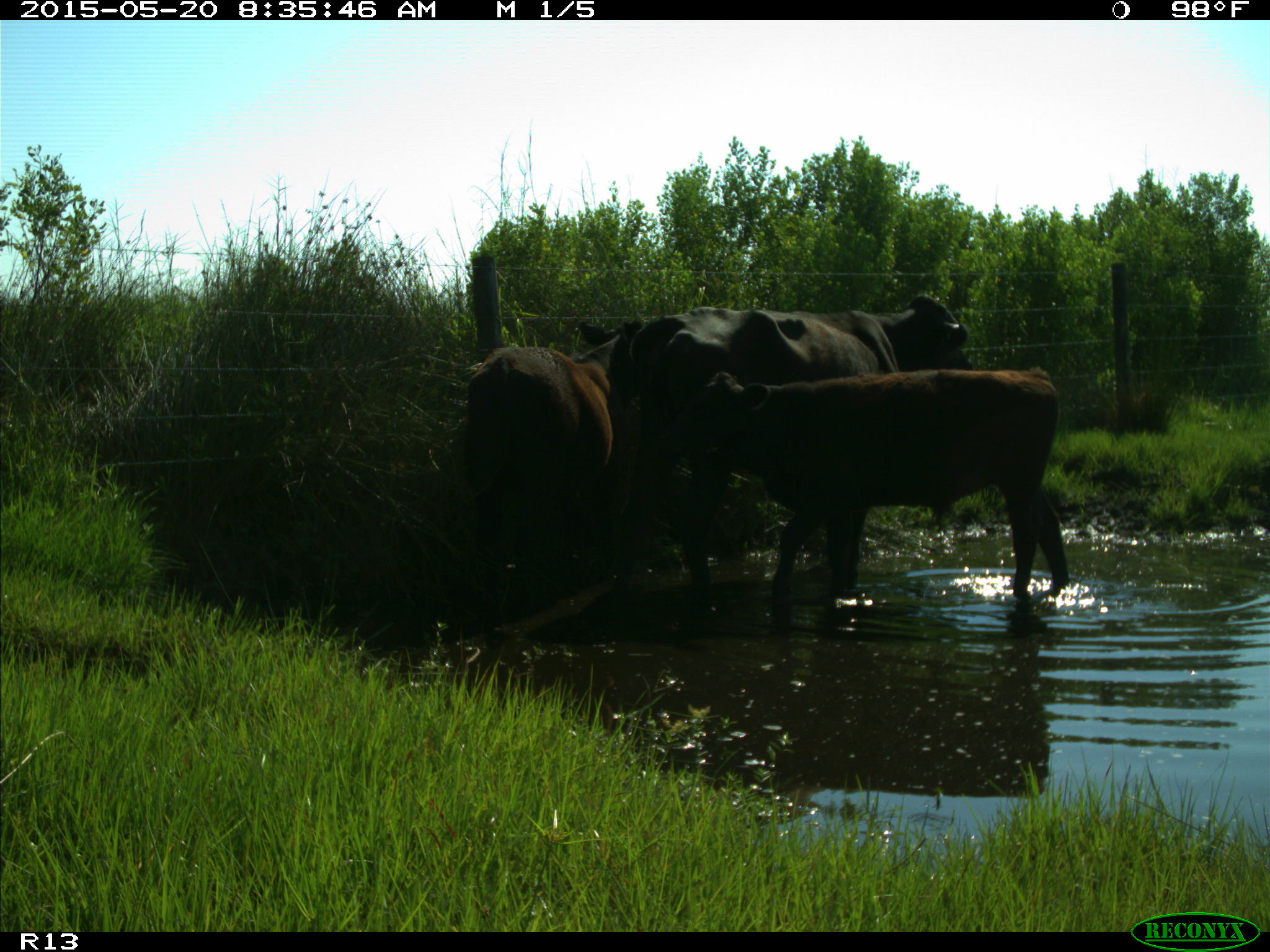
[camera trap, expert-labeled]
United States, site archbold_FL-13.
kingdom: Animalia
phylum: Chordata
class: Mammalia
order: Artiodactyla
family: Bovidae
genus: Bos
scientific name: Bos taurus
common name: domestic cow